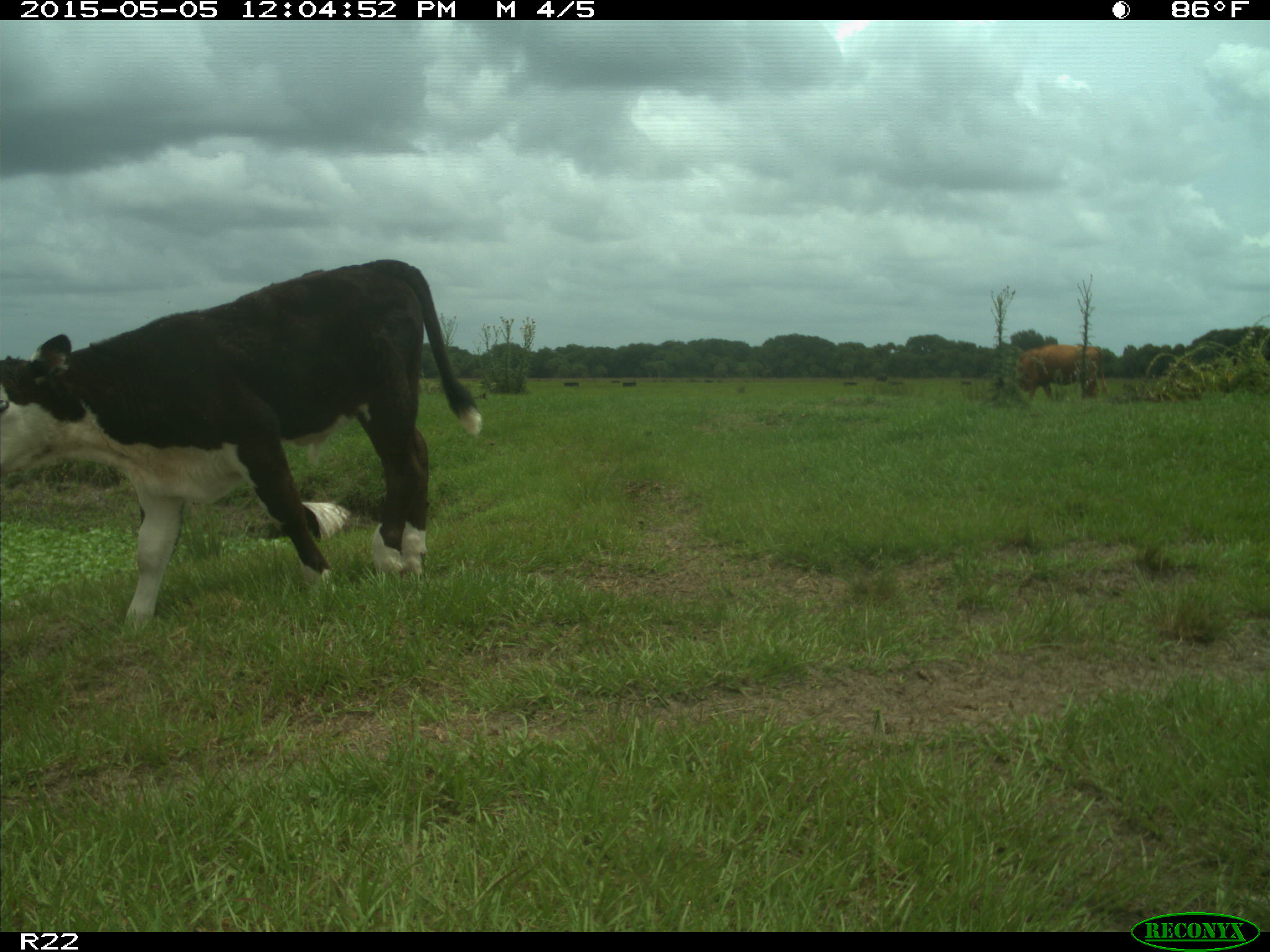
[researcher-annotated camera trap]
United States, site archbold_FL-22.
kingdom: Animalia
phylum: Chordata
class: Mammalia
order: Artiodactyla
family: Bovidae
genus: Bos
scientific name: Bos taurus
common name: domestic cow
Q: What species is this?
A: Bos taurus (domestic cow).